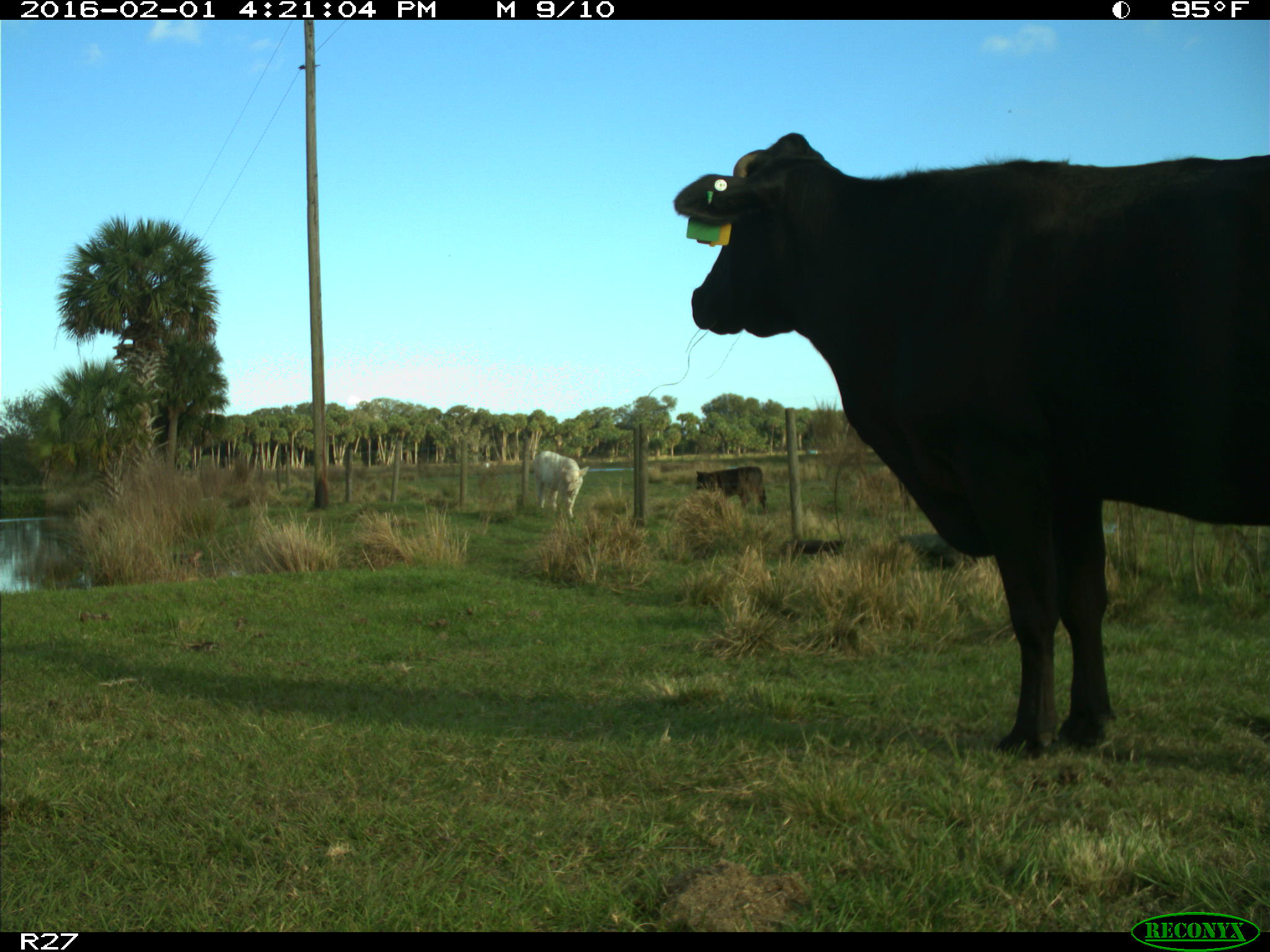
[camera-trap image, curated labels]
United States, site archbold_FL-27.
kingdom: Animalia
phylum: Chordata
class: Mammalia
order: Artiodactyla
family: Bovidae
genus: Bos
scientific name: Bos taurus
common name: domestic cow